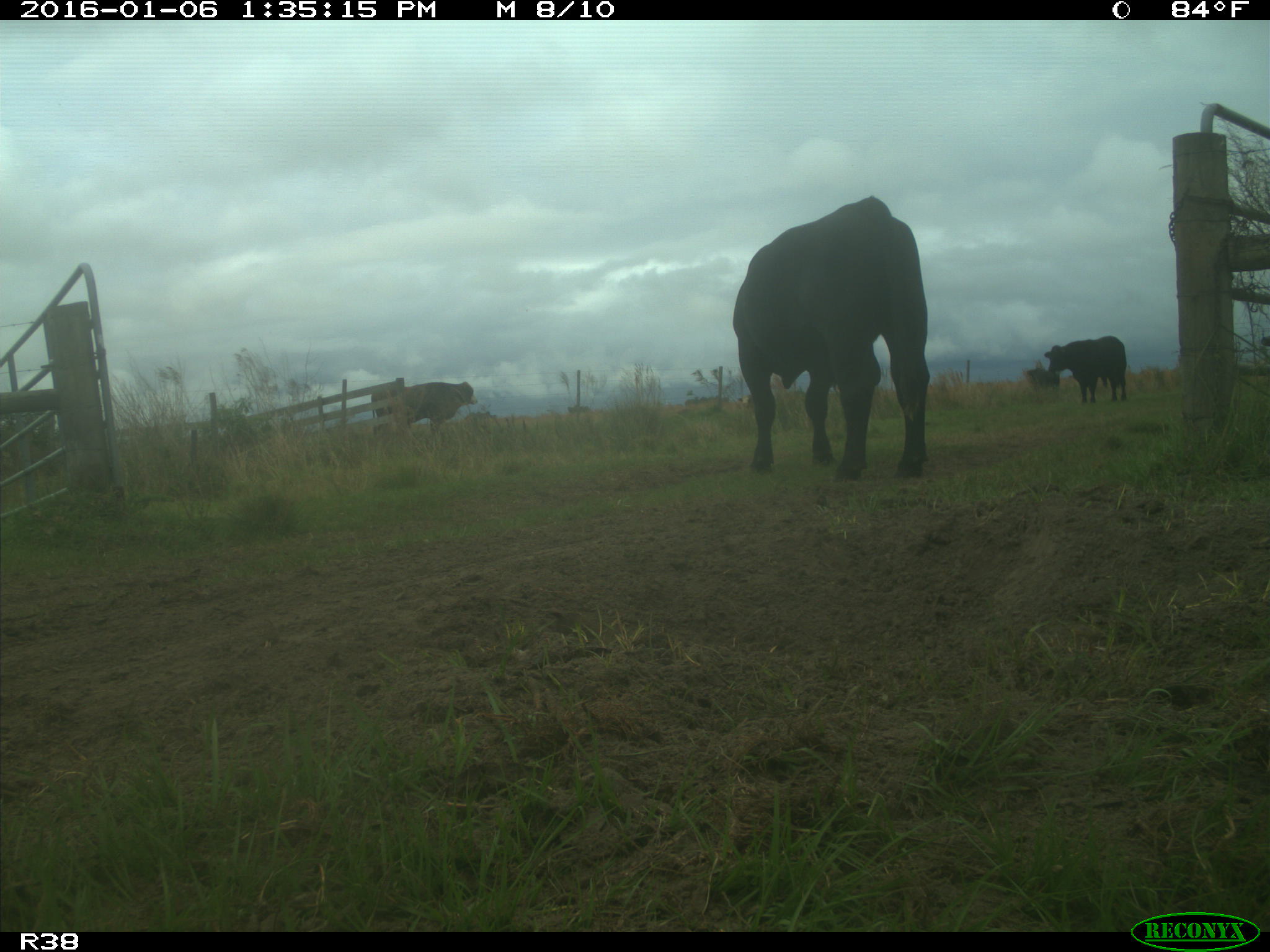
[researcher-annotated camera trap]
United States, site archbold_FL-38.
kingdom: Animalia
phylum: Chordata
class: Mammalia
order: Artiodactyla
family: Bovidae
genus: Bos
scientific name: Bos taurus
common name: domestic cow